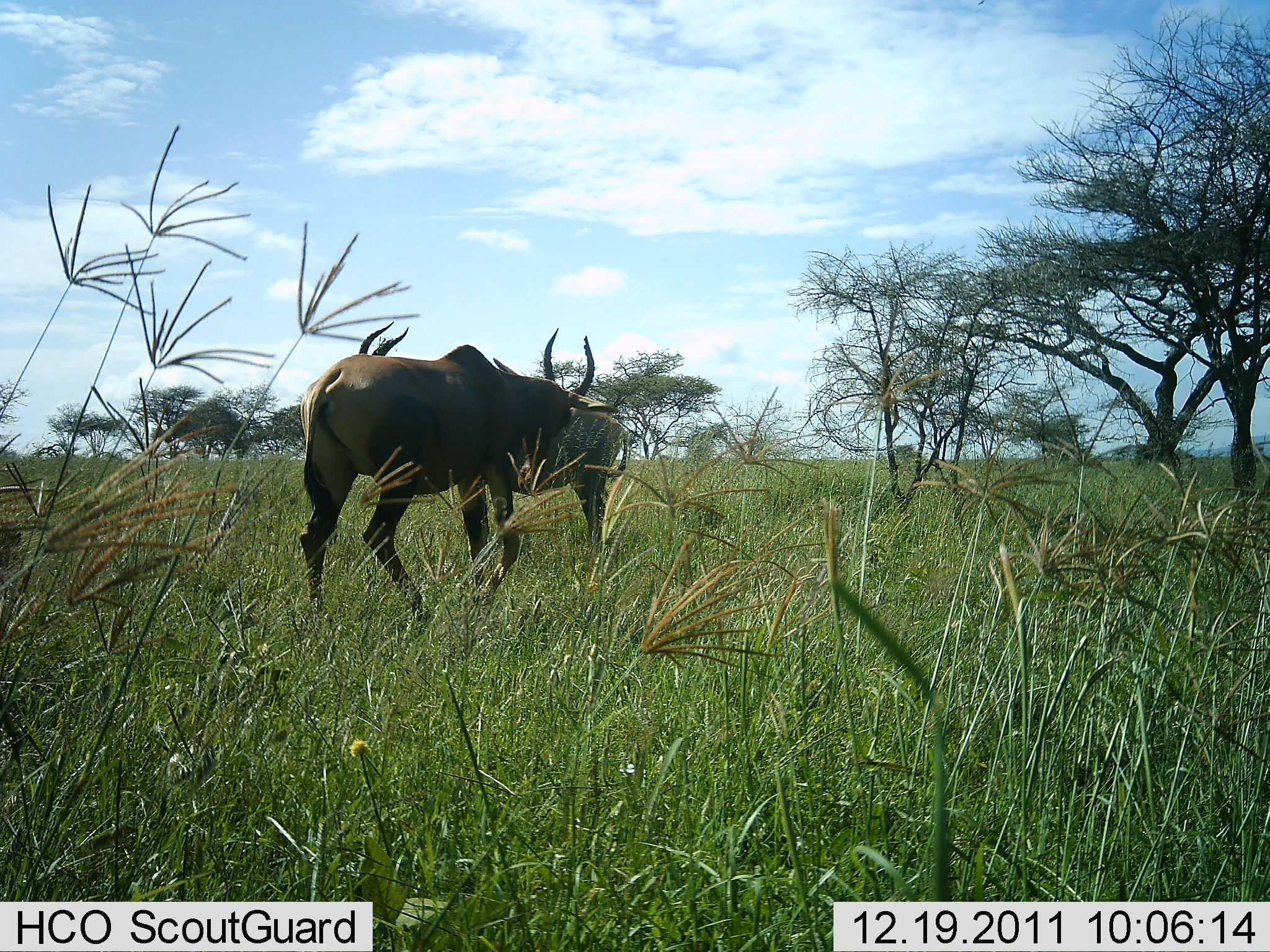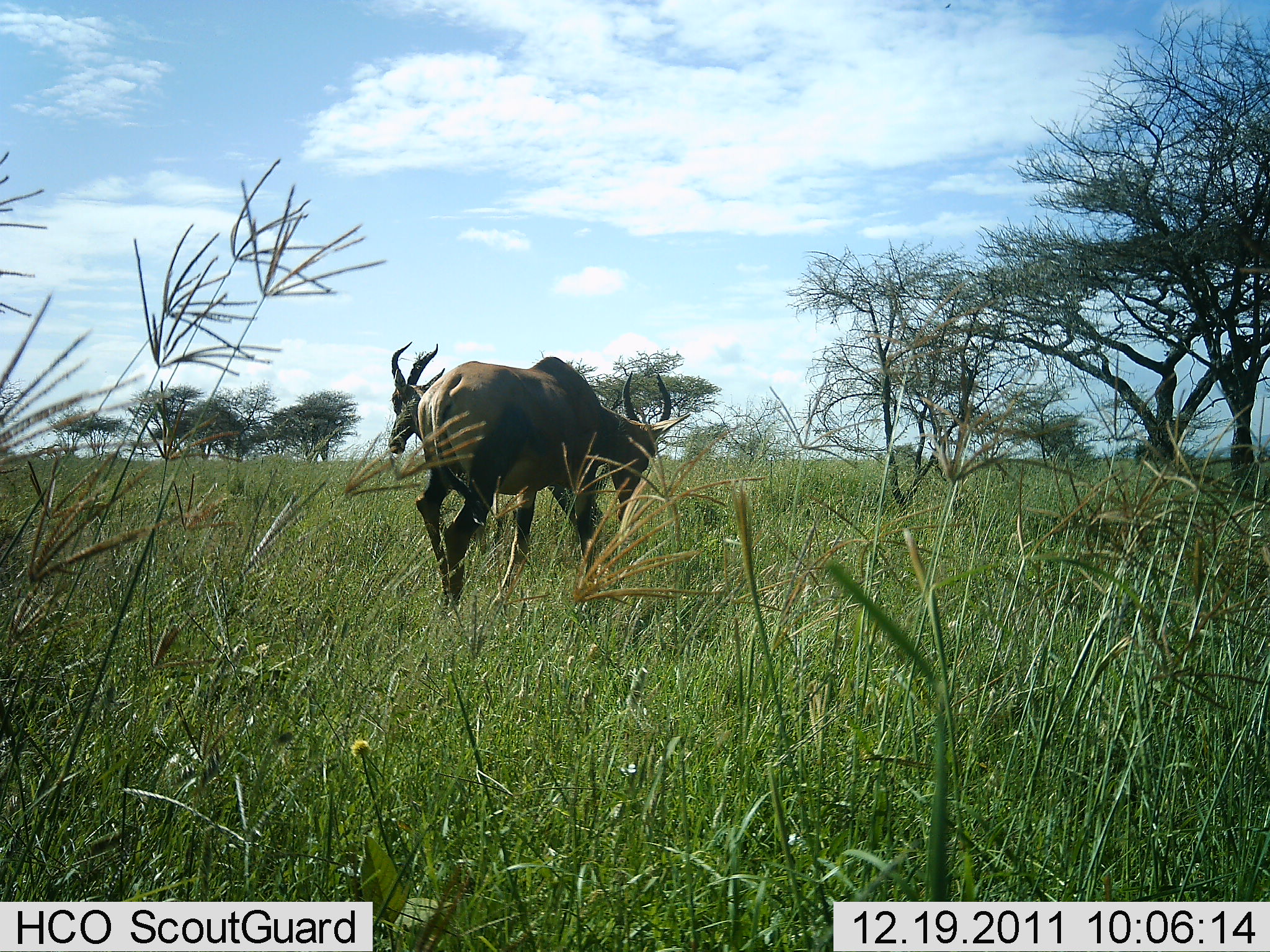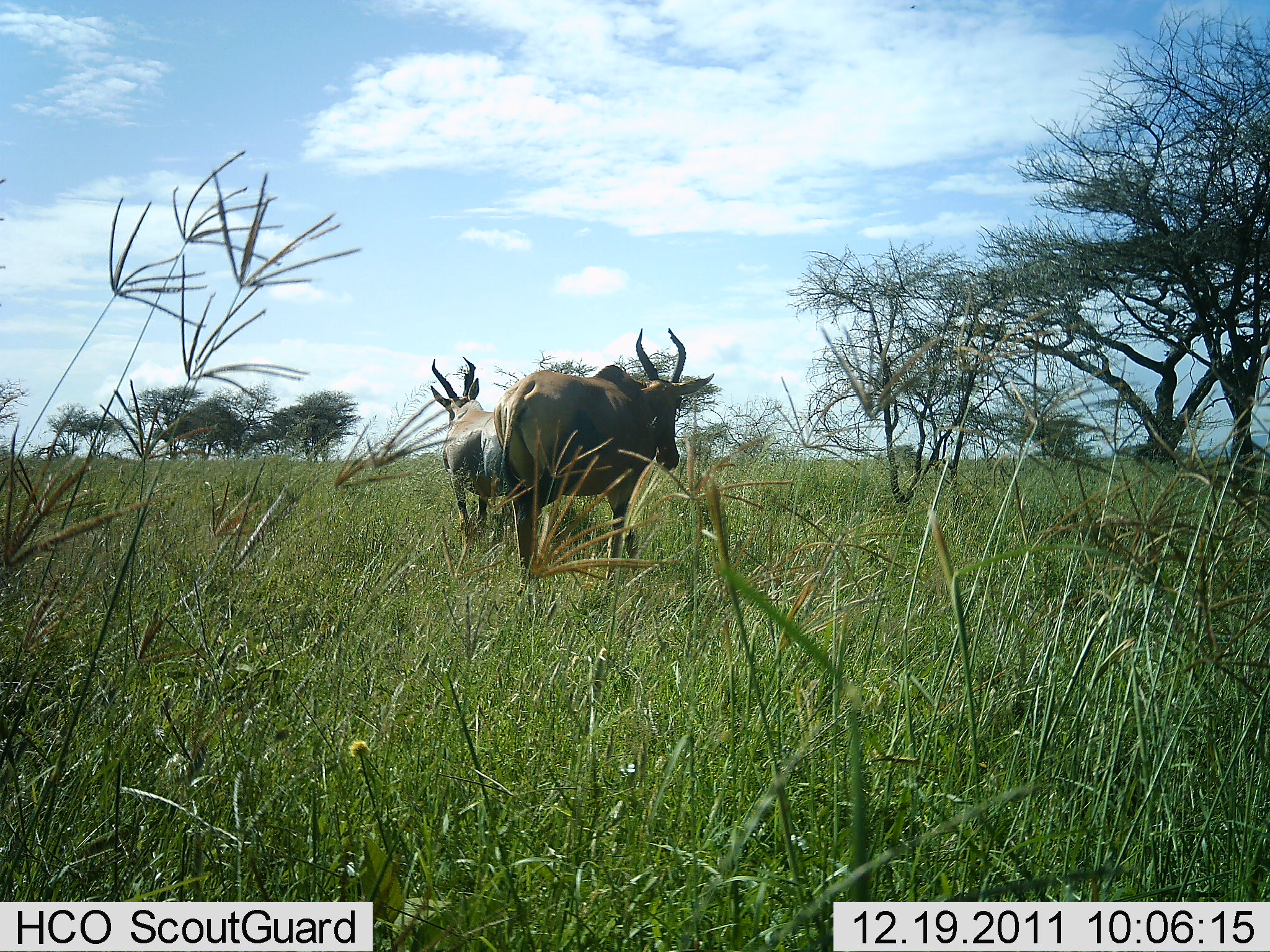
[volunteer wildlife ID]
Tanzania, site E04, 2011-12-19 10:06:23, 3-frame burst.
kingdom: Animalia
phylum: Chordata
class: Mammalia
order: Artiodactyla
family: Bovidae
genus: Damaliscus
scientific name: Damaliscus lunatus jimela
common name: topi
Topi (Damaliscus lunatus jimela), count 2. Behavior (volunteer vote fractions): standing 27%, resting 0%, moving 80%, interacting 0%. Young present (vote fraction): 0%. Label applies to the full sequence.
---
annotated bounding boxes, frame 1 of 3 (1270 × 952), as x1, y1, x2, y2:
animal: 296, 327, 620, 624; 358, 320, 631, 558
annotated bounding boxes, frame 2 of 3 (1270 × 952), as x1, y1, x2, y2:
animal: 415, 356, 676, 559; 389, 342, 611, 523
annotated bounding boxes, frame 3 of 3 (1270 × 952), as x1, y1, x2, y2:
animal: 495, 328, 715, 578; 429, 357, 513, 558